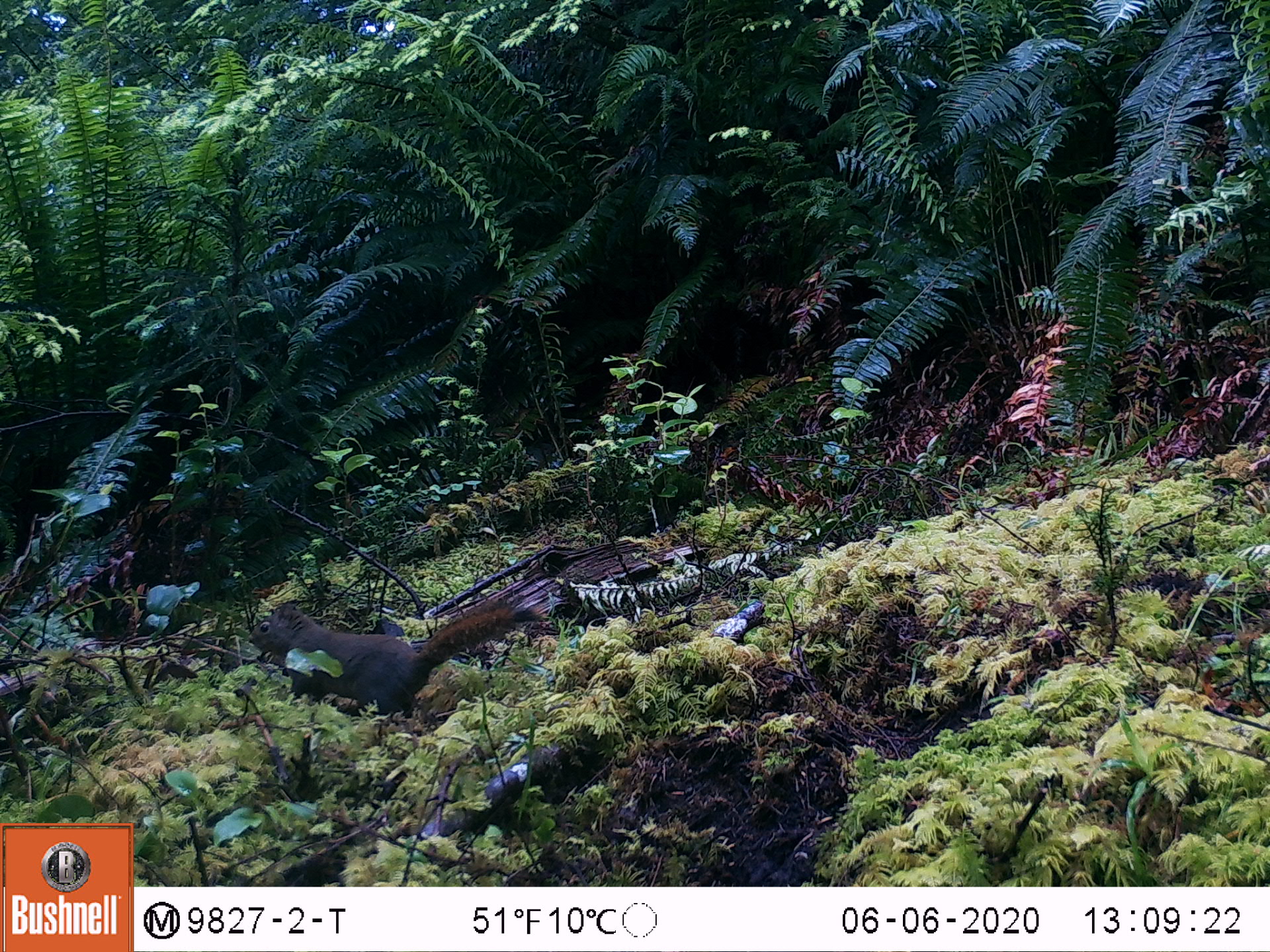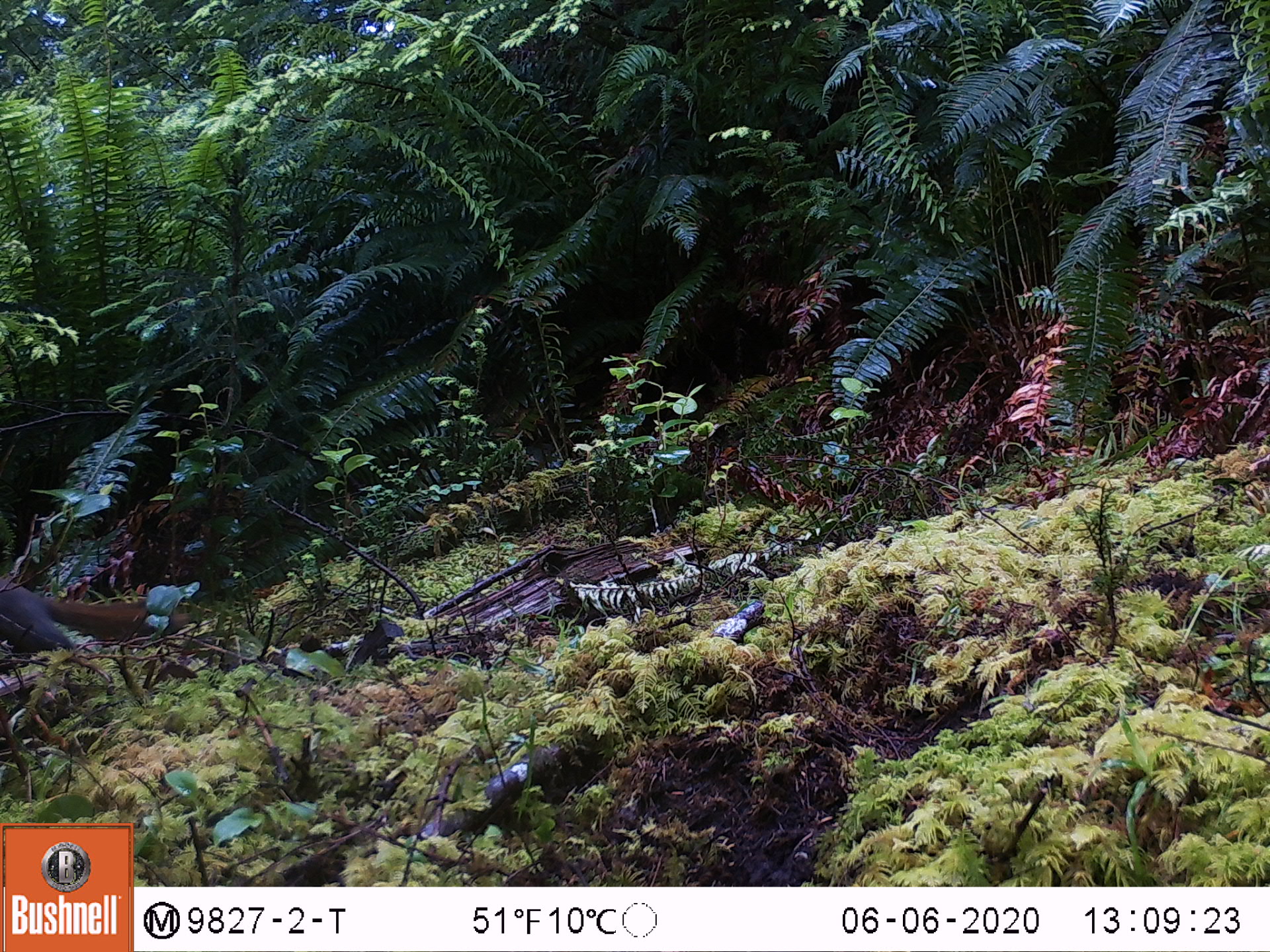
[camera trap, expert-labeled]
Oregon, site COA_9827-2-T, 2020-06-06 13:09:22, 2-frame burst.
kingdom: Animalia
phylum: Chordata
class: Mammalia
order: Rodentia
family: Sciuridae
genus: Tamiasciurus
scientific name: Tamiasciurus douglasii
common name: douglas squirrel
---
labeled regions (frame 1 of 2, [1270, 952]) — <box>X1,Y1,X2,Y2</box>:
douglas squirrel: <box>242,592,551,725</box>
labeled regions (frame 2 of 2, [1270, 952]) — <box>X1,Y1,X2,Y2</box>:
douglas squirrel: <box>0,586,148,660</box>